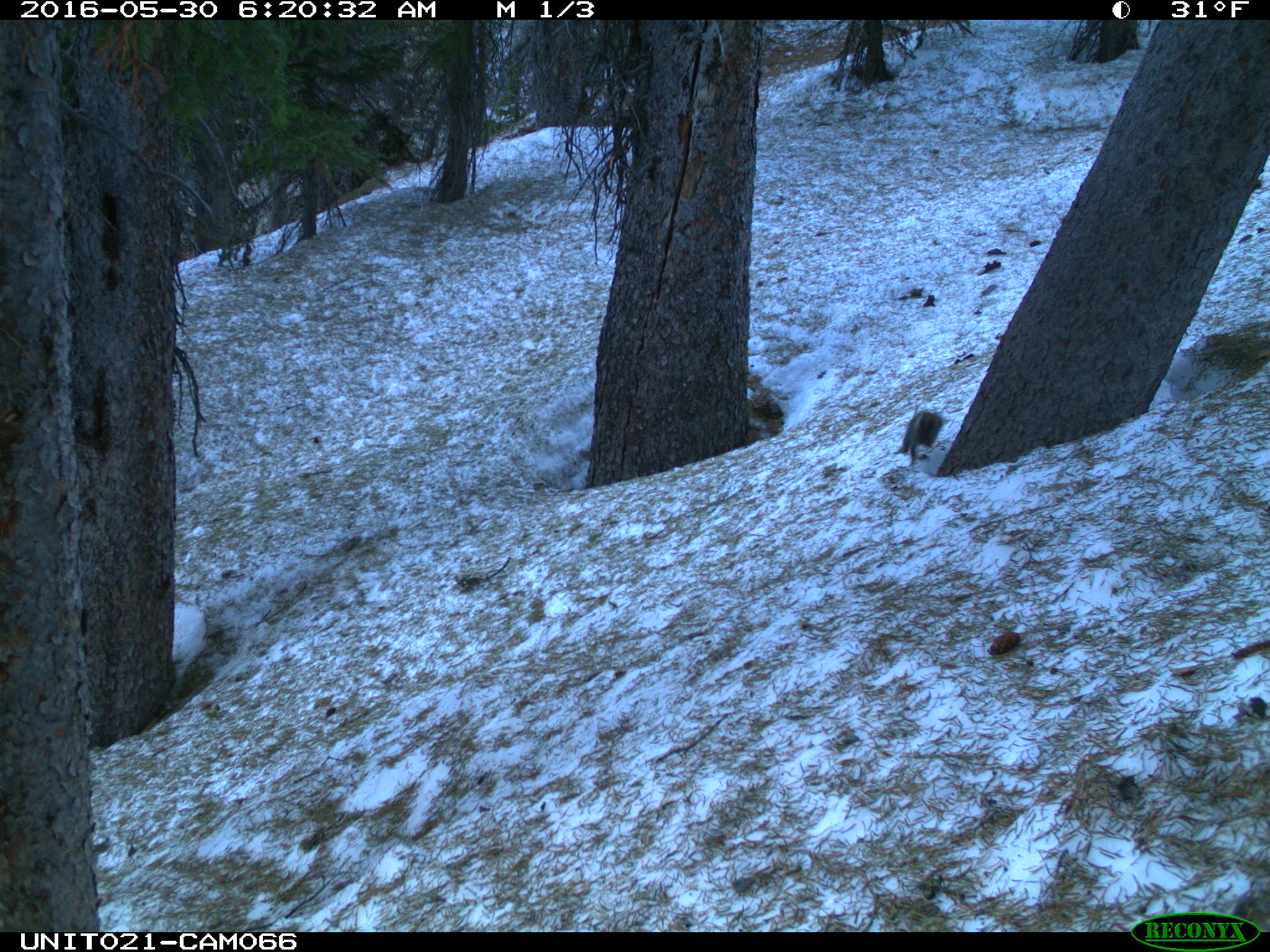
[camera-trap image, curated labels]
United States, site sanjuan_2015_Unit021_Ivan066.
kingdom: Animalia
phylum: Chordata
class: Mammalia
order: Rodentia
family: Sciuridae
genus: Tamiasciurus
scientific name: Tamiasciurus hudsonicus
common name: american red squirrel